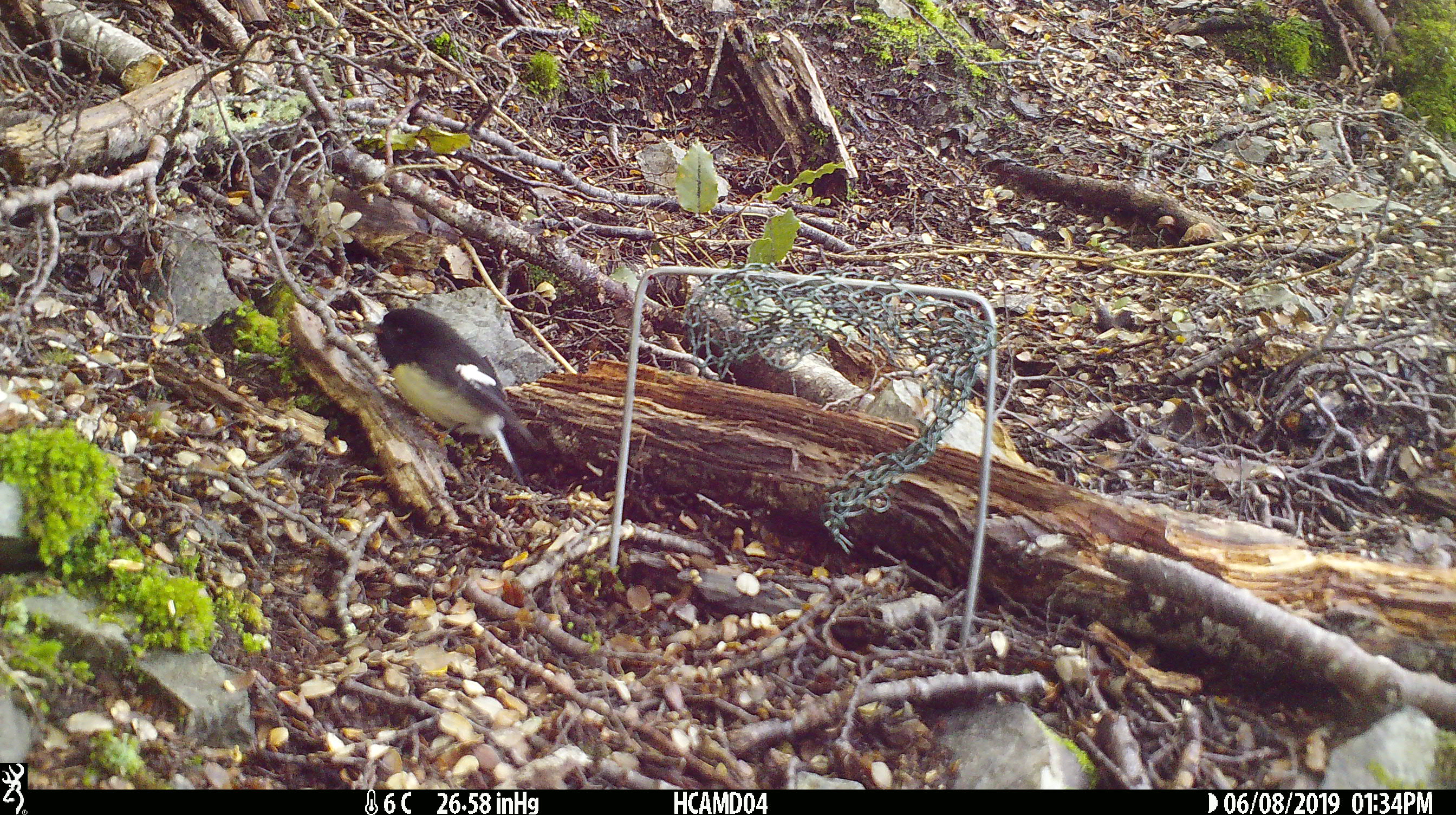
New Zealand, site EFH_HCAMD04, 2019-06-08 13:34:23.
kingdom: Animalia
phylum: Chordata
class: Aves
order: Passeriformes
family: Petroicidae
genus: Petroica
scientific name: Petroica macrocephala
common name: tomtit